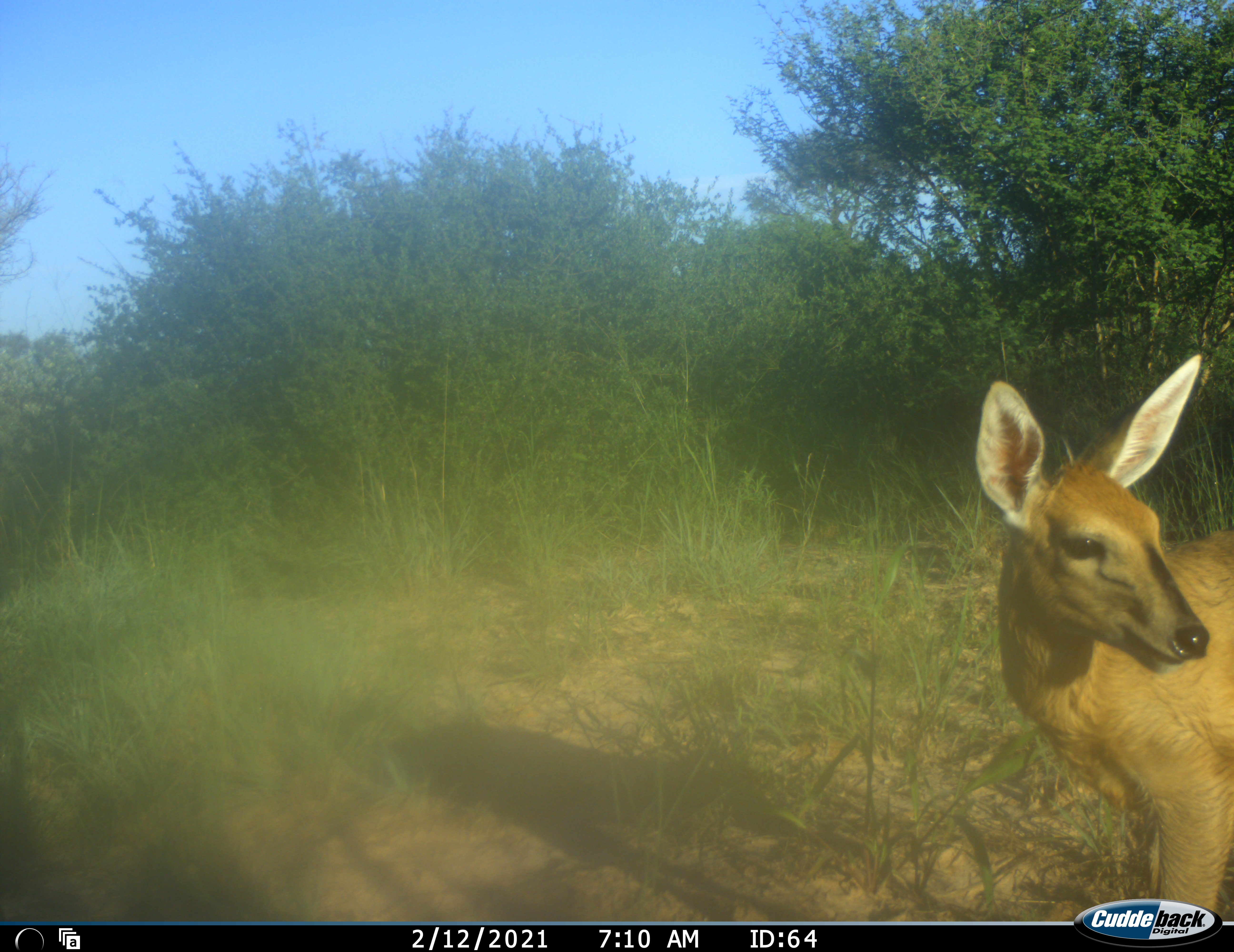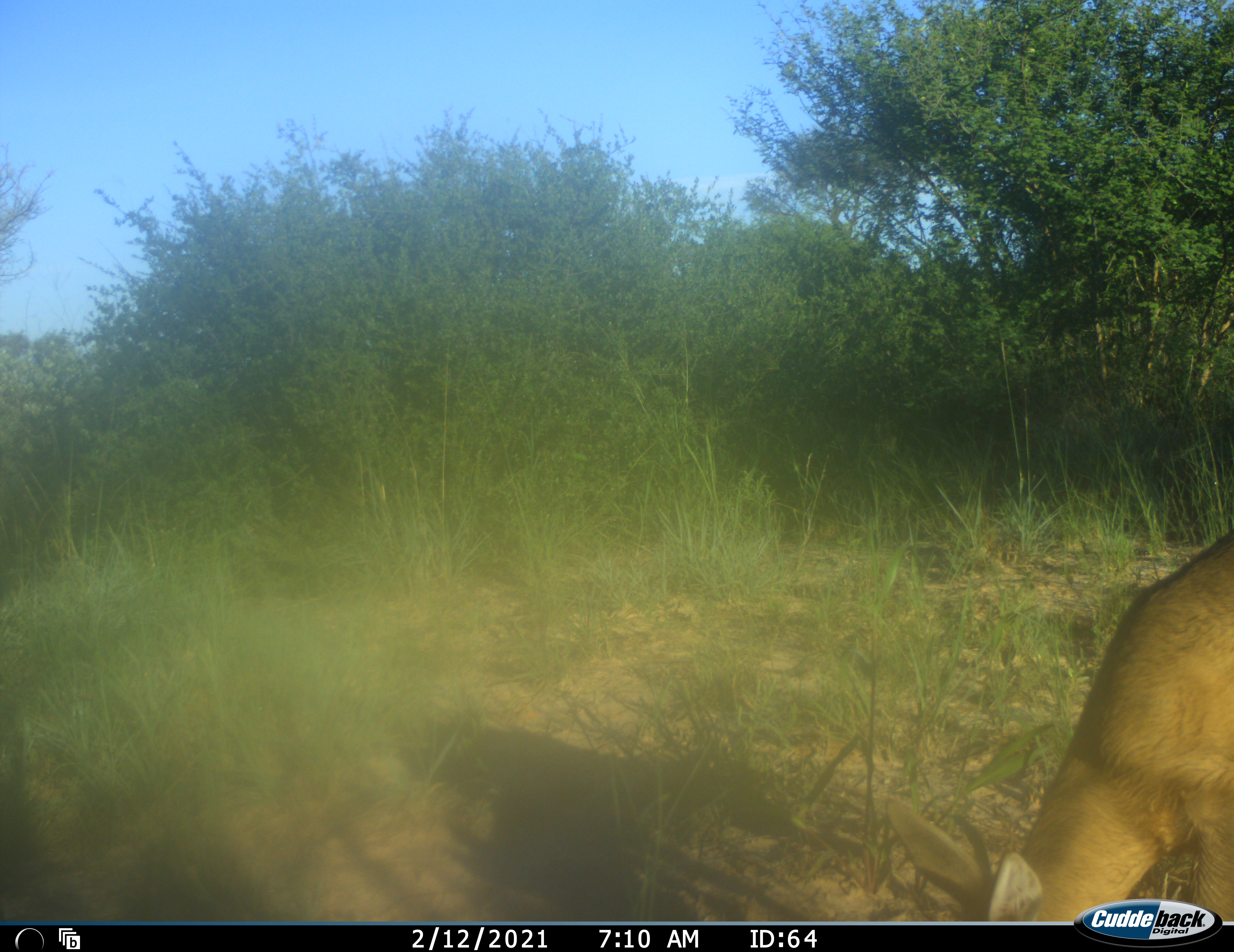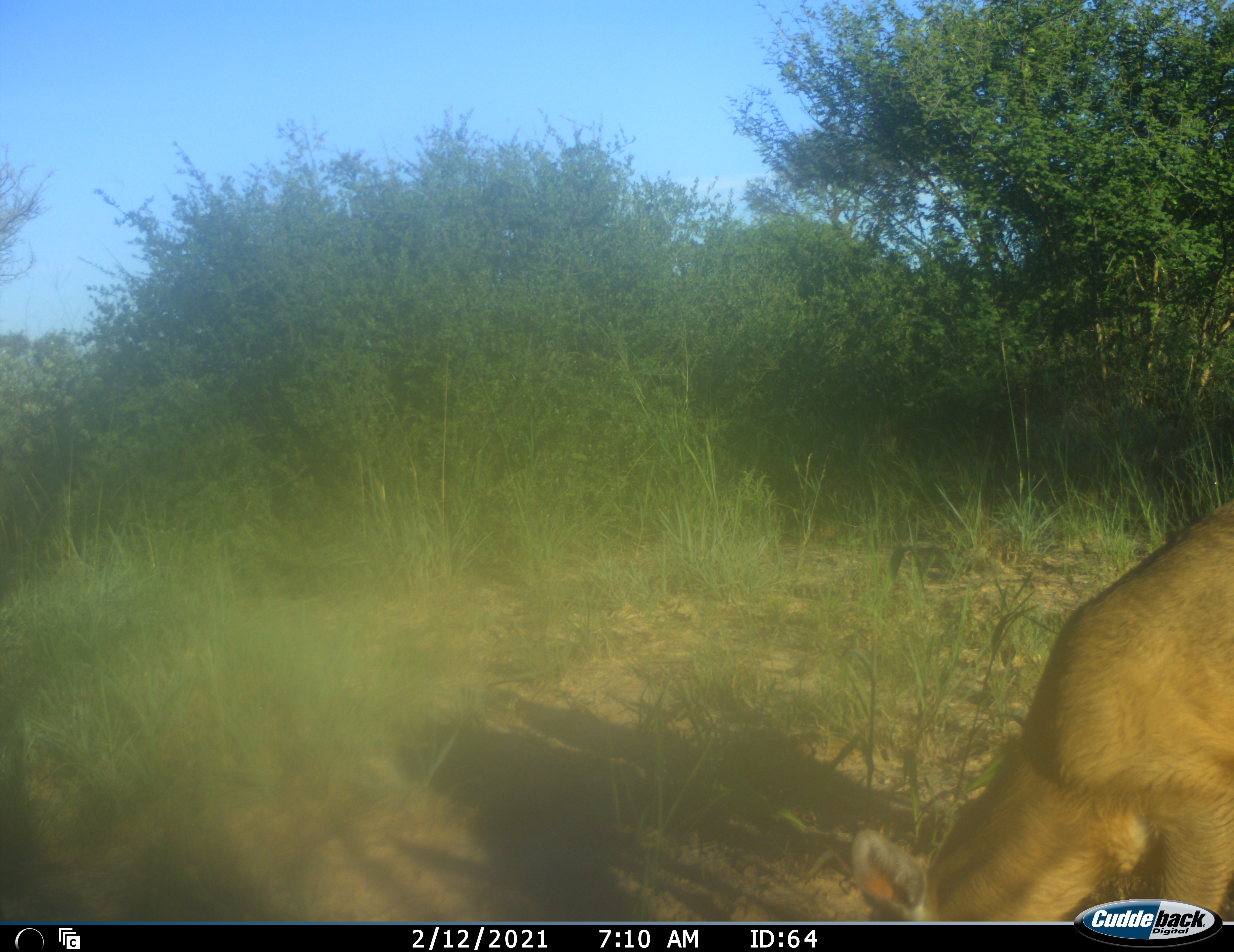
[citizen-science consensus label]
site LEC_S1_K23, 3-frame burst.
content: unidentified animal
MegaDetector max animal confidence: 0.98